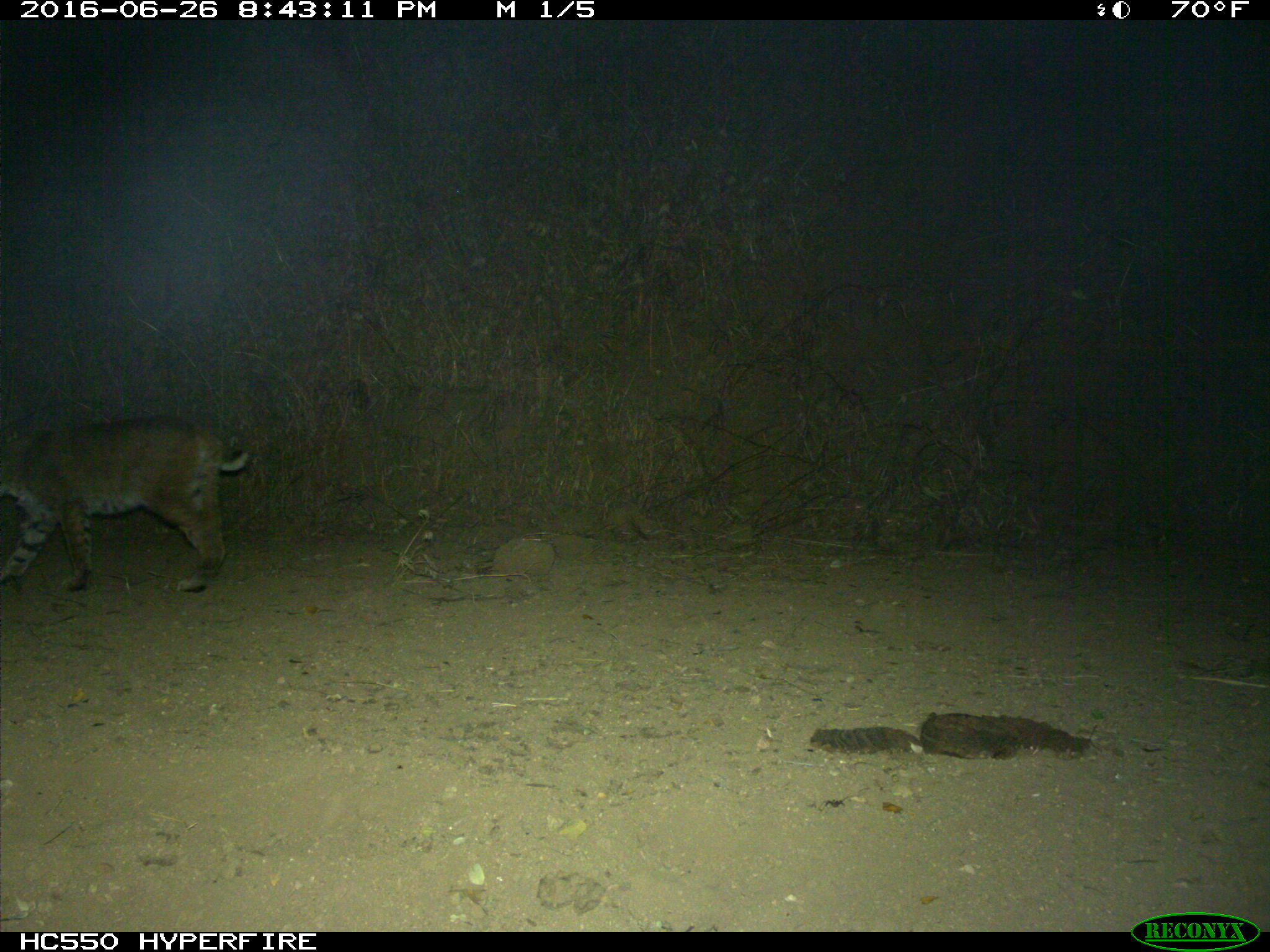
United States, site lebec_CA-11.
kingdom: Animalia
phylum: Chordata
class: Mammalia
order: Carnivora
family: Felidae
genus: Lynx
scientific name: Lynx rufus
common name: bobcat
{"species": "Lynx rufus (bobcat)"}